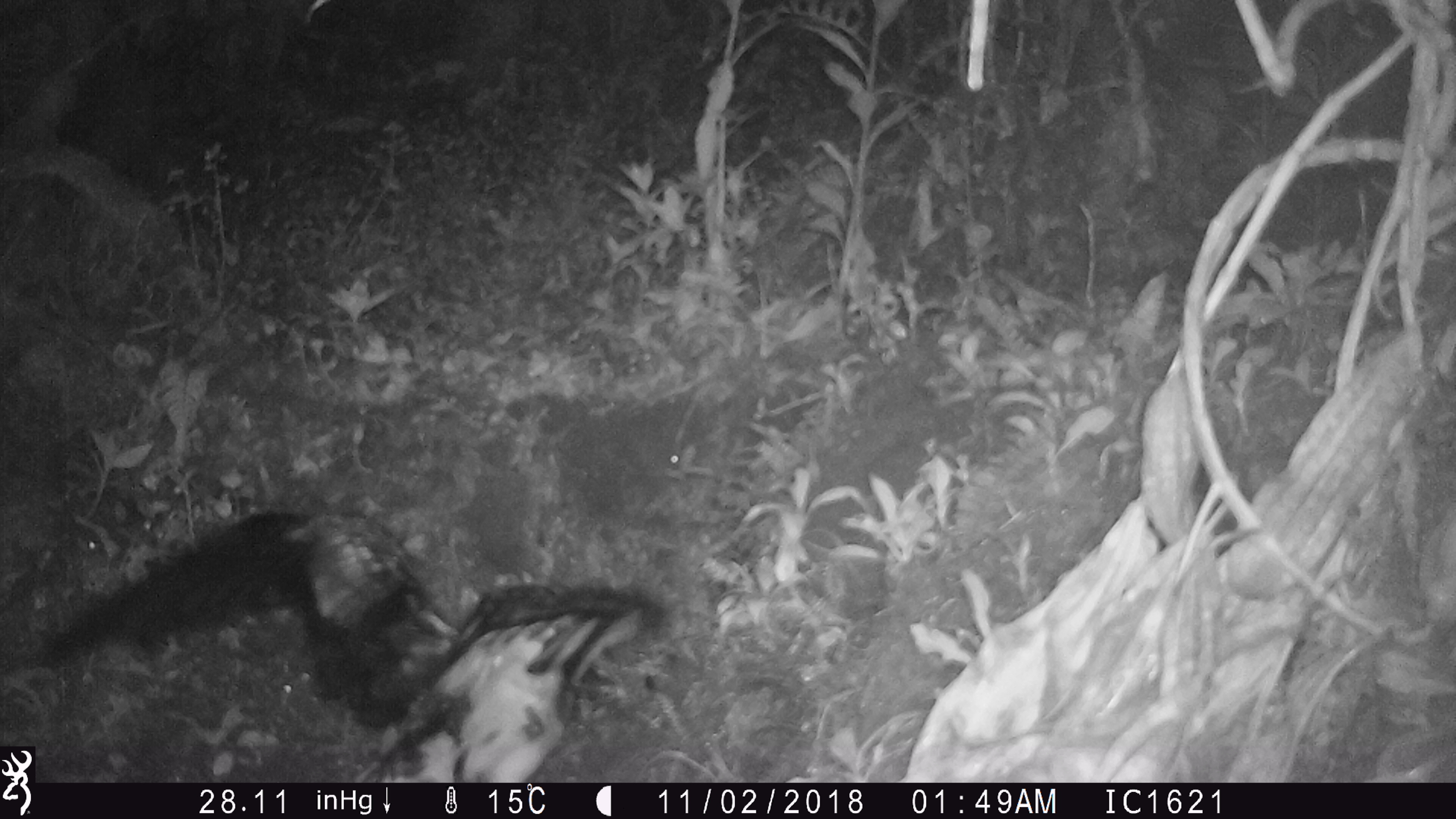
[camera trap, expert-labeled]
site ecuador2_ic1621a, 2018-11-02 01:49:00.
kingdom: Animalia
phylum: Chordata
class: Aves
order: Procellariiformes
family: Procellariidae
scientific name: Procellariidae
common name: petrel chick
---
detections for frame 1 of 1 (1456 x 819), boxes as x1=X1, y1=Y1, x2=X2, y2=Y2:
petrel chick: x1=41, y1=508, x2=657, y2=769